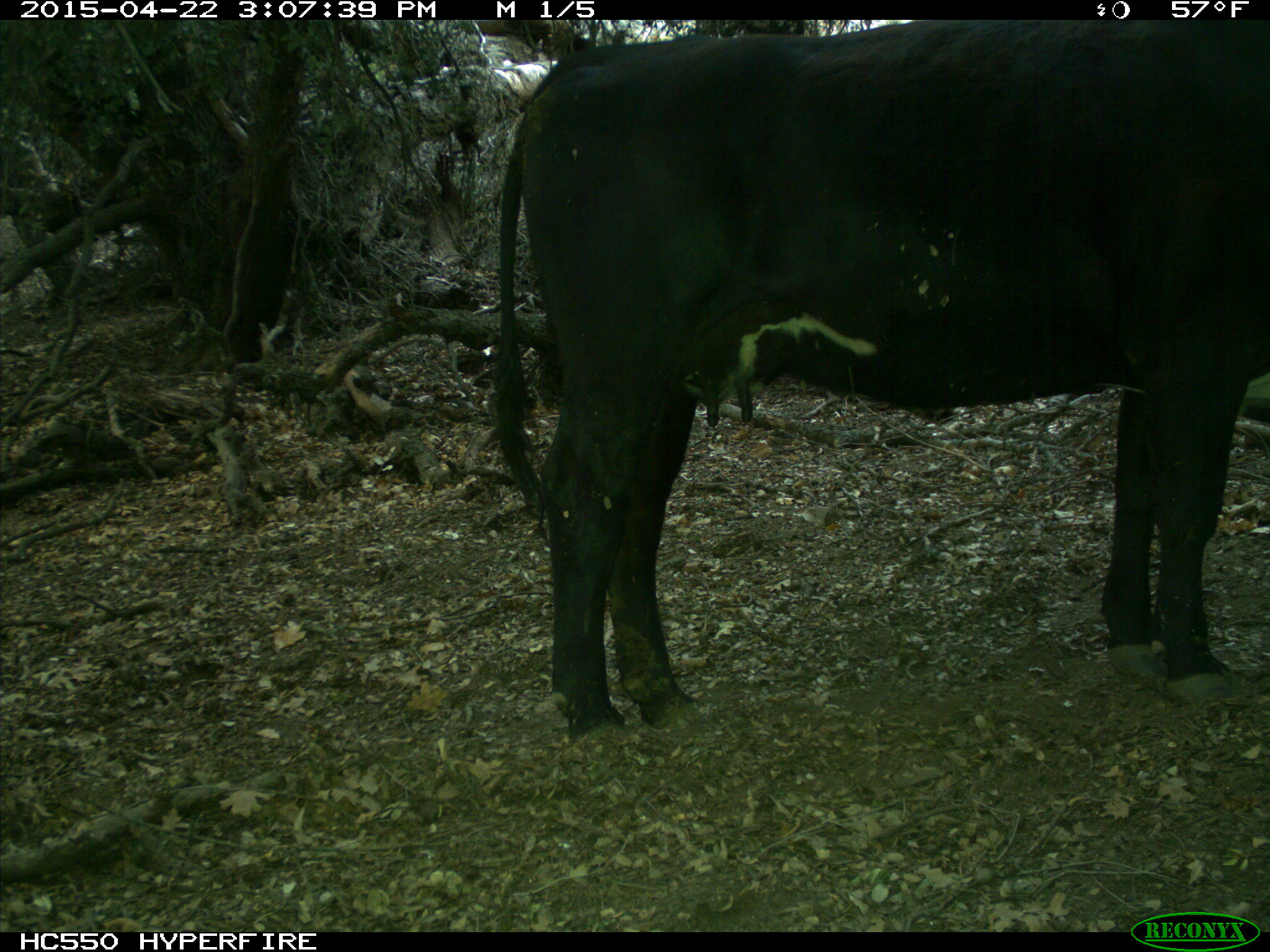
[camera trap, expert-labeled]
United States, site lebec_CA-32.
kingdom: Animalia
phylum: Chordata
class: Mammalia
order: Artiodactyla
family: Bovidae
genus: Bos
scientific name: Bos taurus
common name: domestic cow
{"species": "Bos taurus (domestic cow)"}